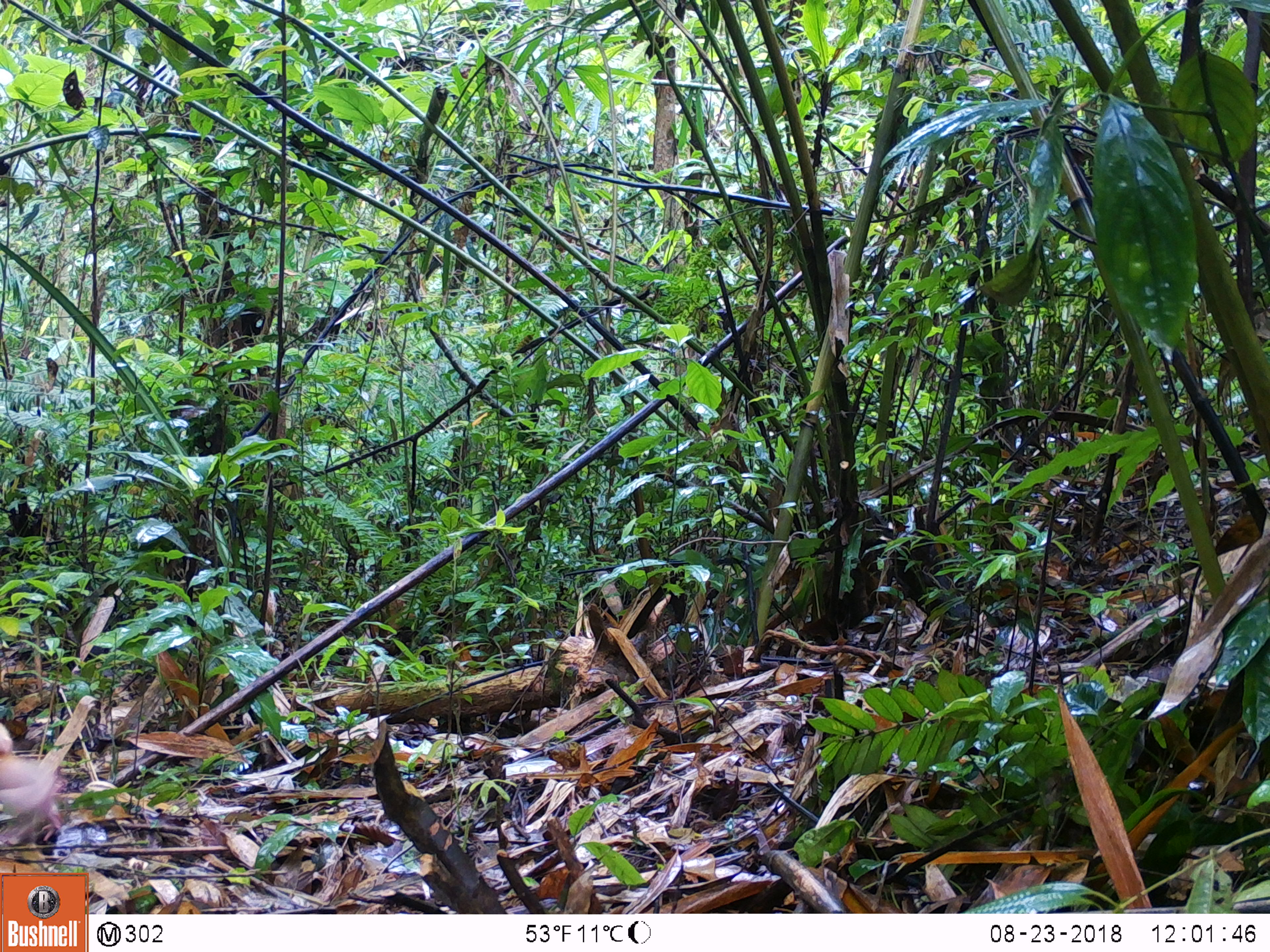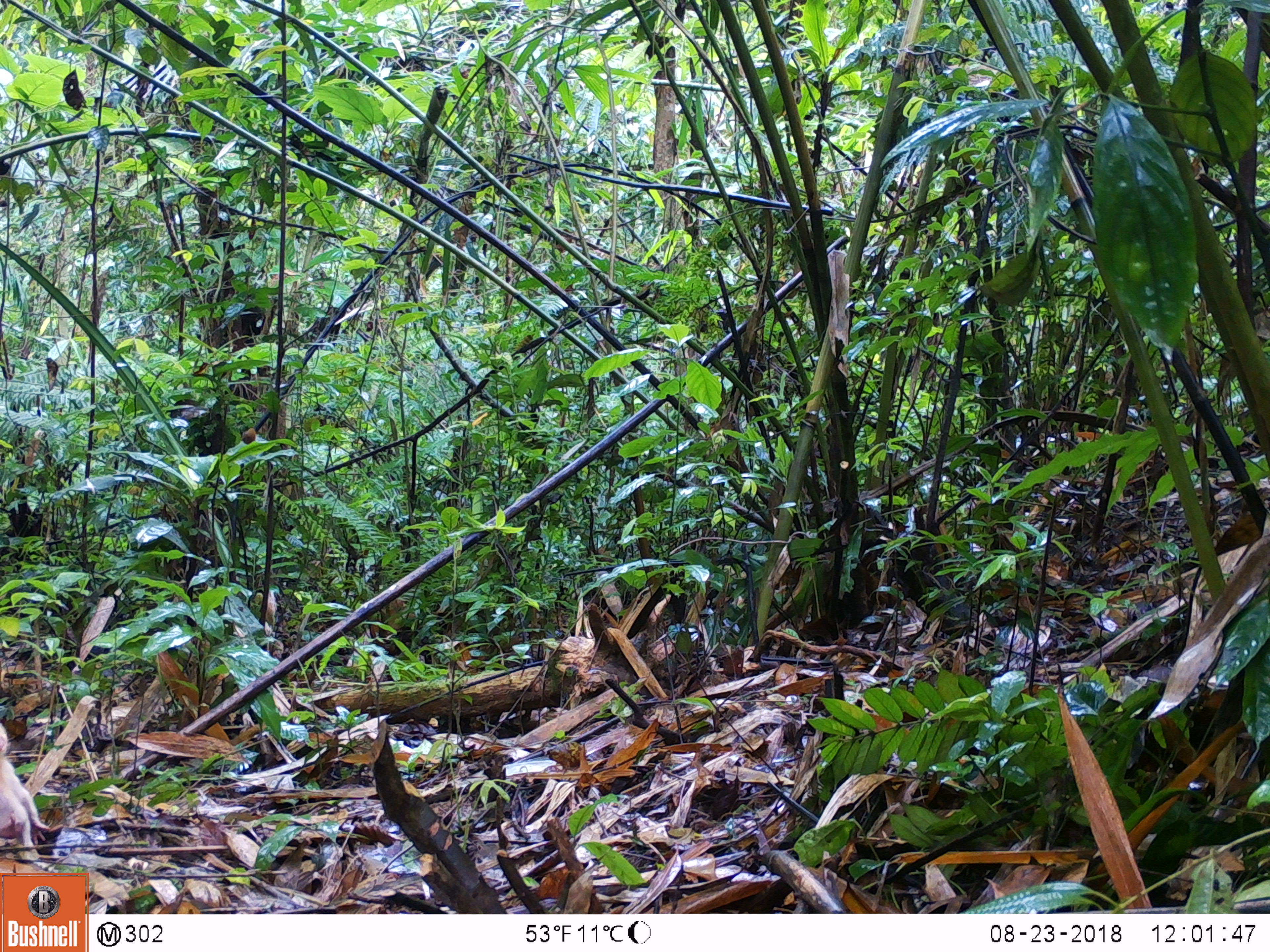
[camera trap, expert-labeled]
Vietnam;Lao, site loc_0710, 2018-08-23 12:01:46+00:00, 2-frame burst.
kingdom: Animalia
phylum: Chordata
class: Mammalia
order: Primates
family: Cercopithecidae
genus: Macaca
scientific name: Macaca arctoides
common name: stump-tailed macaque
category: stump tailed macaque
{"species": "stump tailed macaque (stump-tailed macaque) (Macaca arctoides)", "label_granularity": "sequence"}